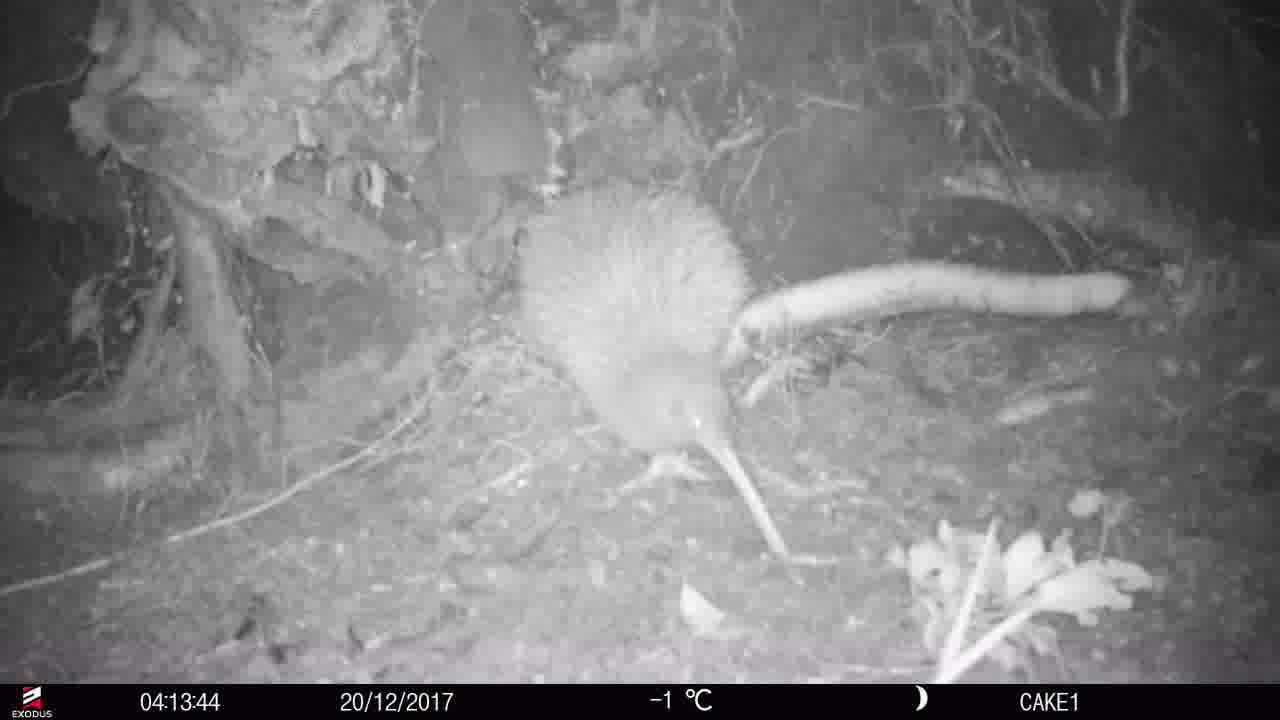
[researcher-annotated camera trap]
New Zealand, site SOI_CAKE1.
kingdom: Animalia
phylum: Chordata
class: Aves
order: Apterygiformes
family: Apterygidae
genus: Apteryx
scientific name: Apteryx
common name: kiwi